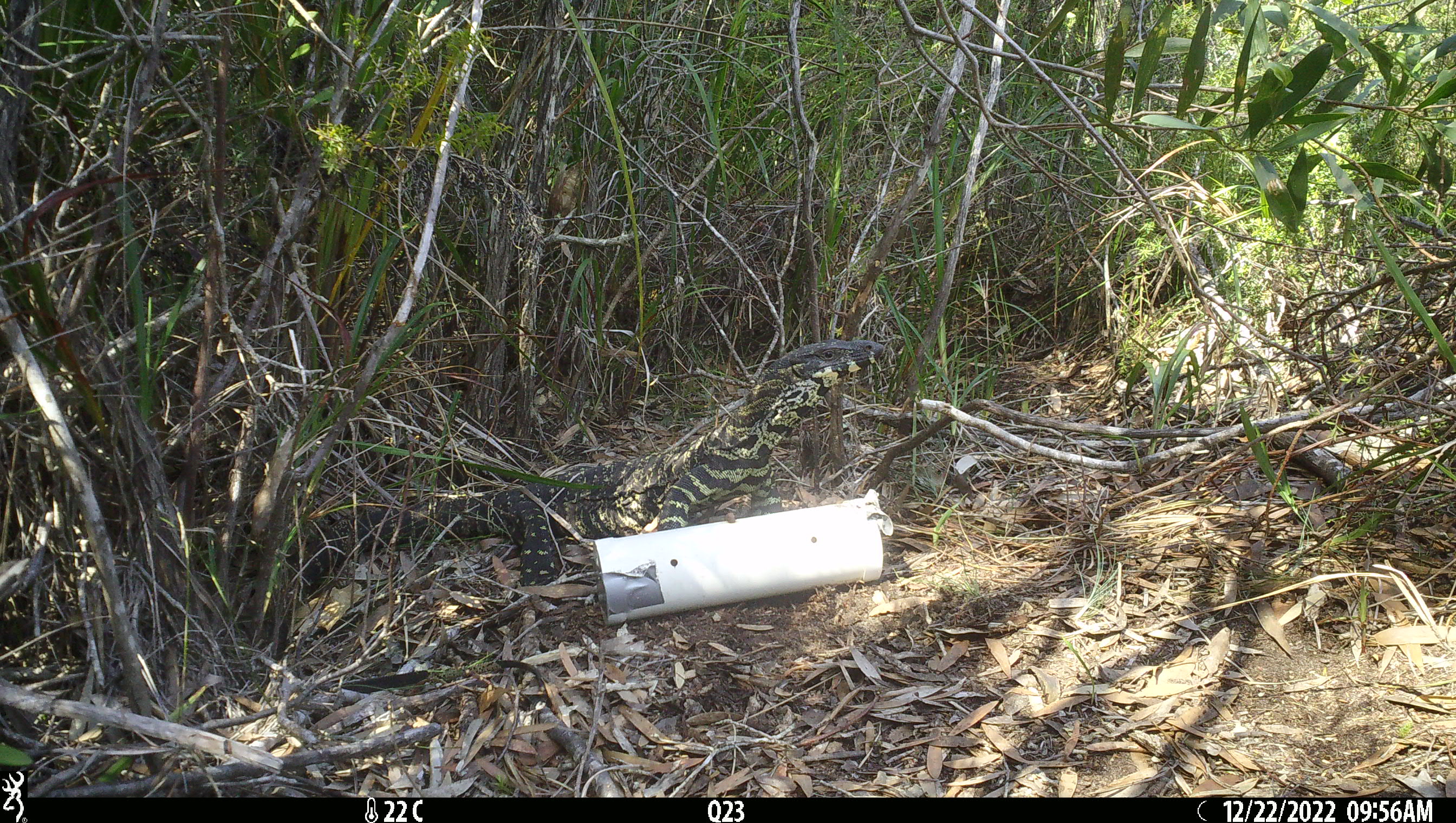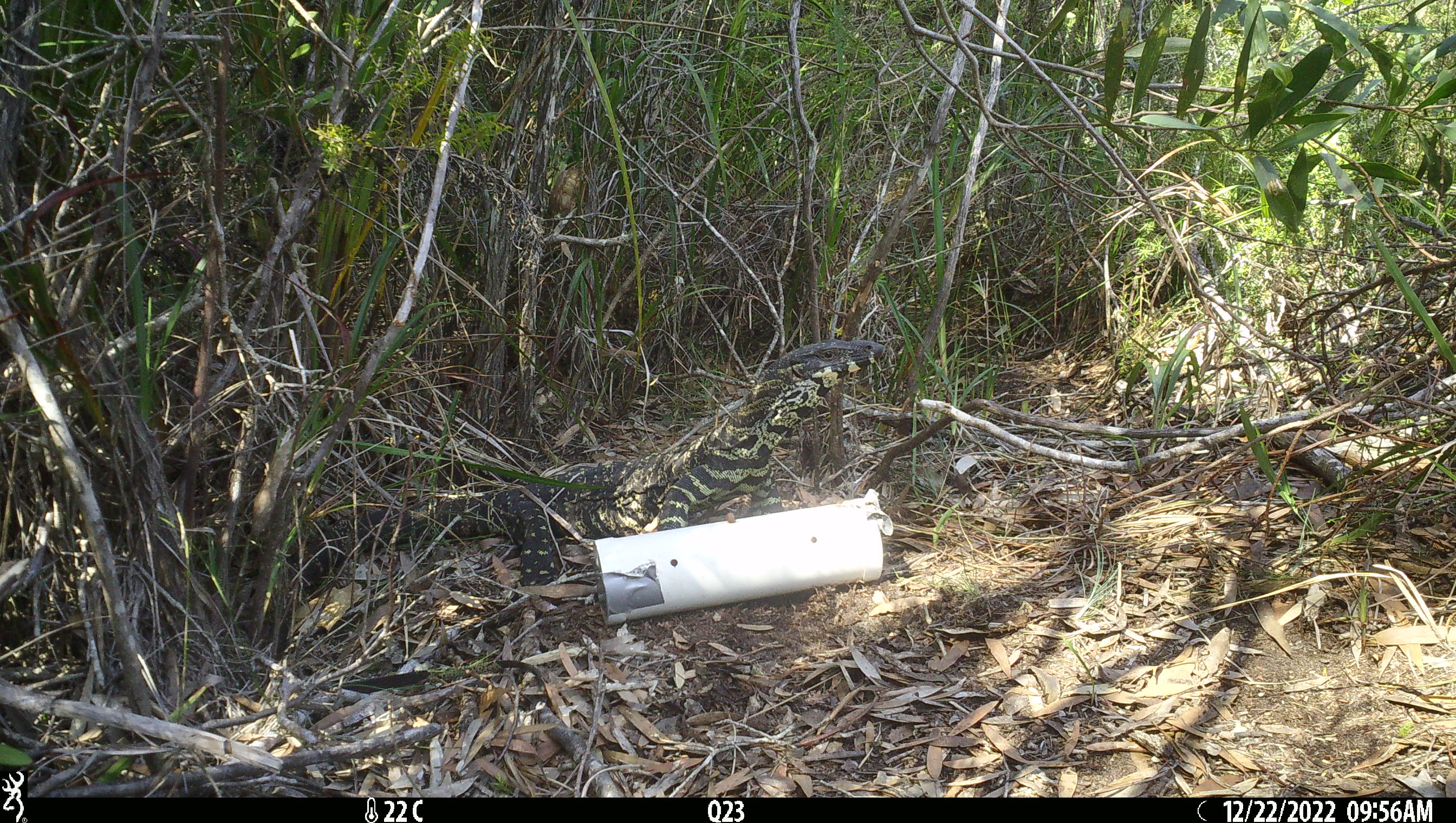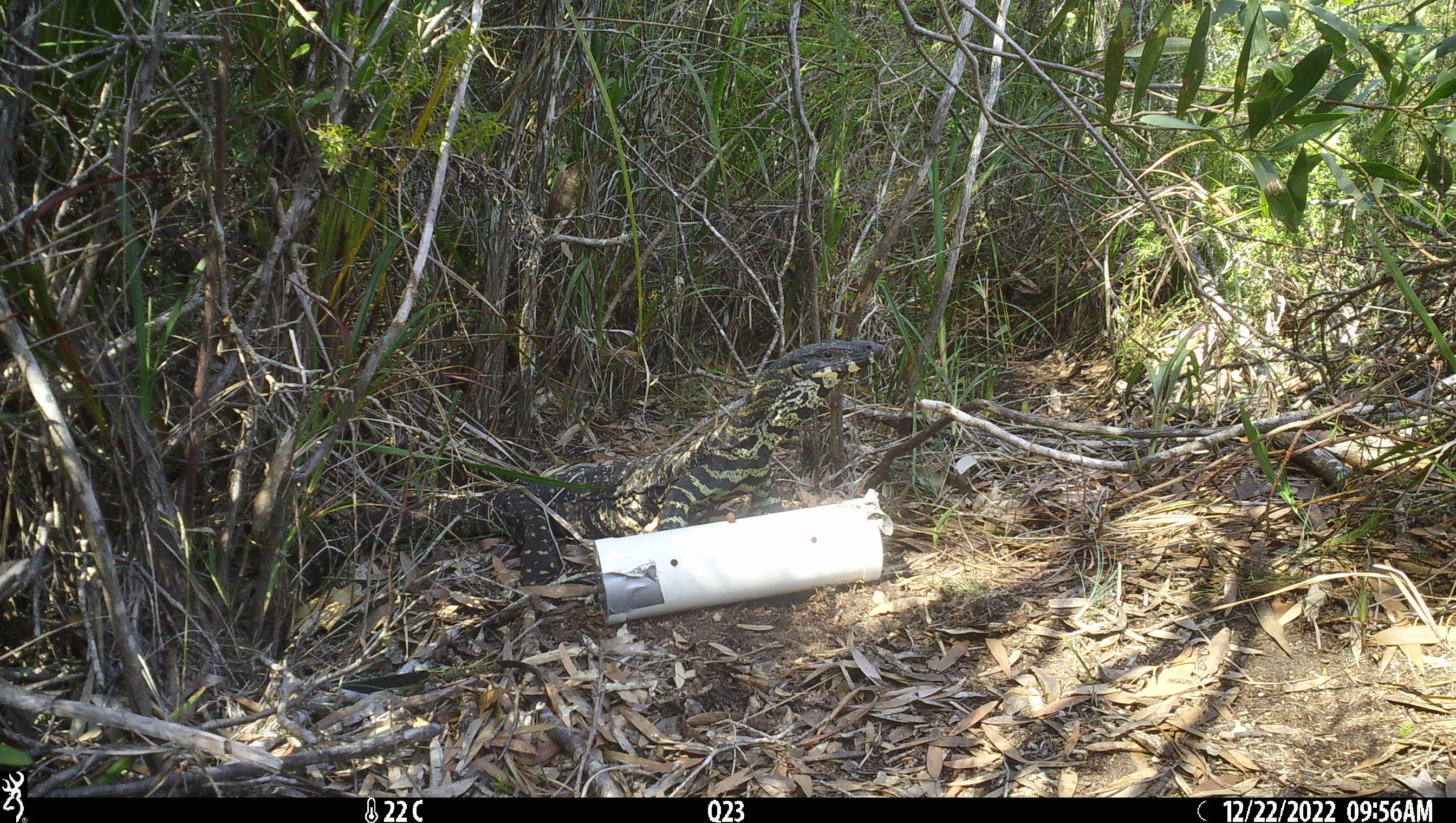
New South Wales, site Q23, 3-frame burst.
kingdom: Animalia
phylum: Chordata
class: Reptilia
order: Squamata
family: Varanidae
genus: Varanus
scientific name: Varanus varius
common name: lace monitor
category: goanna